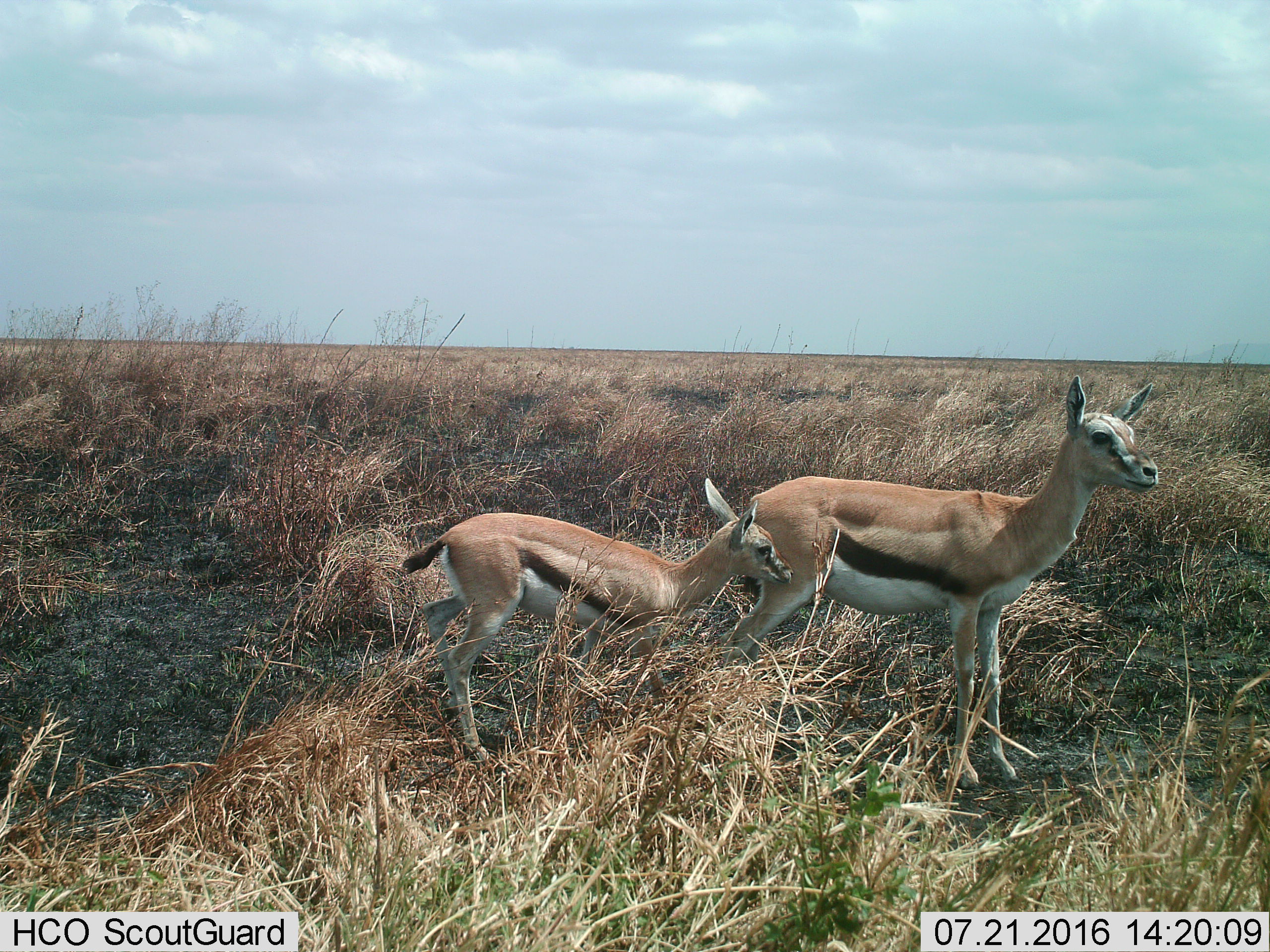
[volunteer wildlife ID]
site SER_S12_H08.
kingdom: Animalia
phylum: Chordata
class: Mammalia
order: Artiodactyla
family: Bovidae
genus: Eudorcas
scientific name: Eudorcas thomsonii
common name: thomson's gazelle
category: gazellethomsons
Gazellethomsons (thomson's gazelle) (Eudorcas thomsonii), count 2. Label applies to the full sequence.